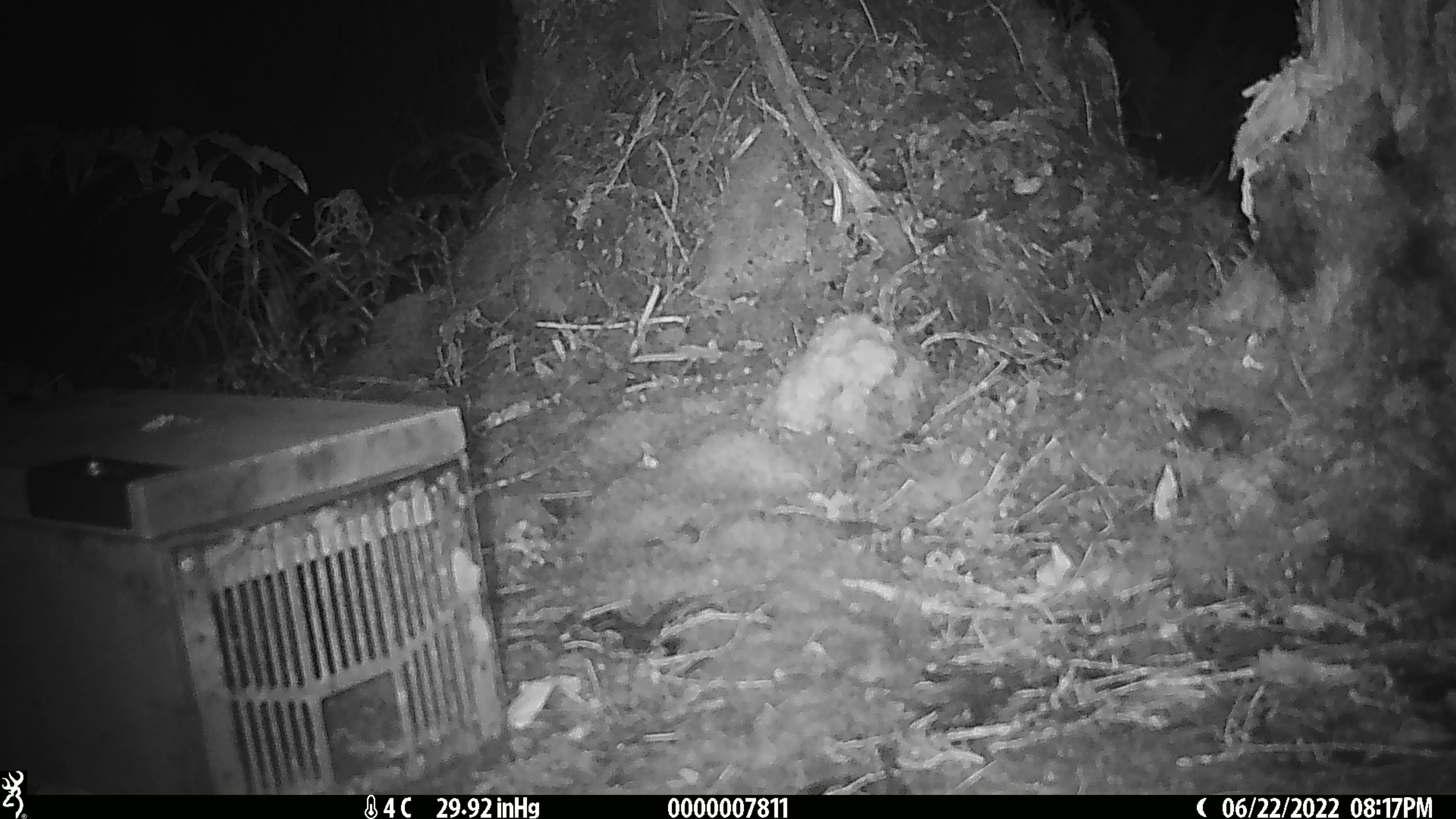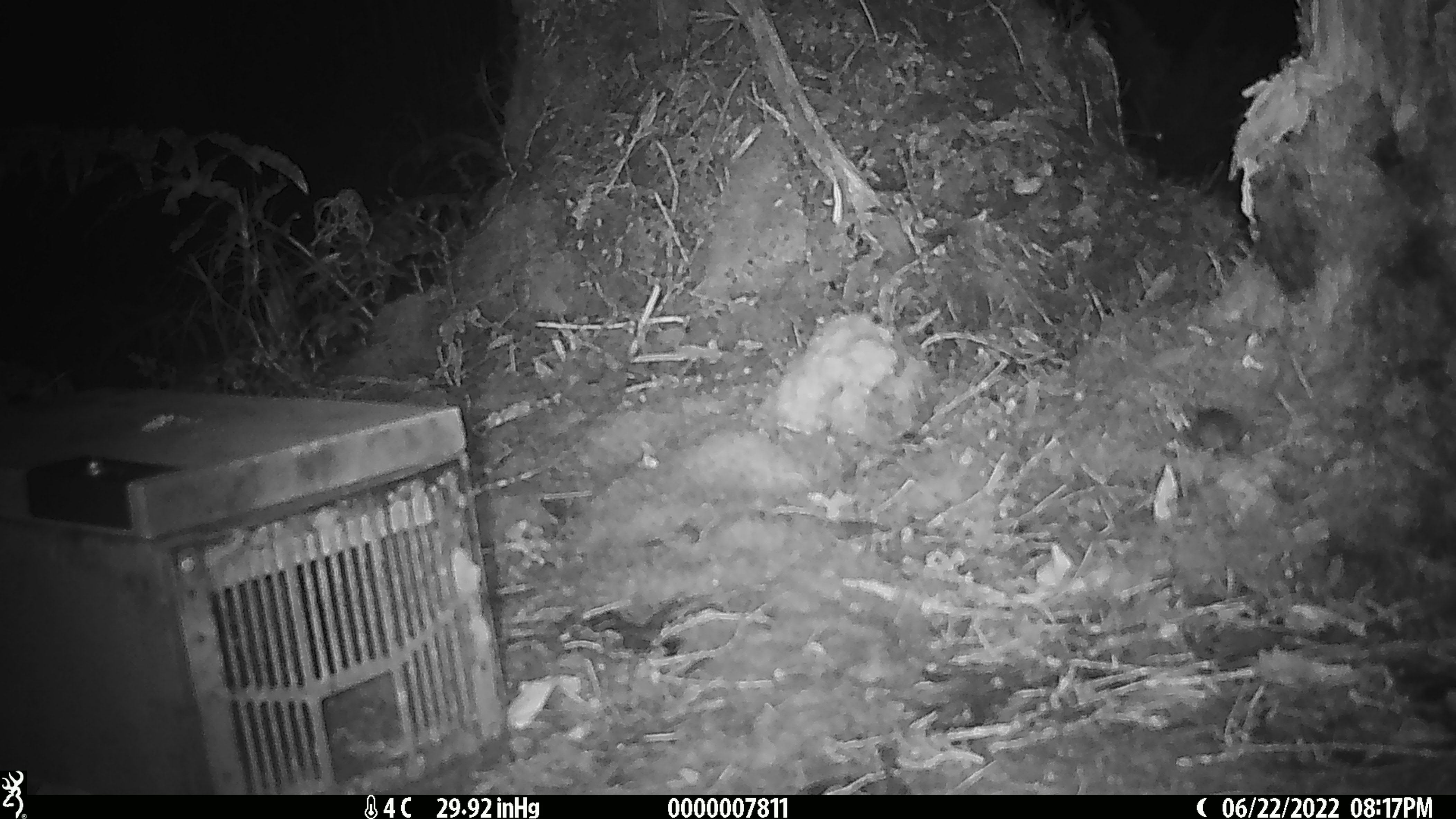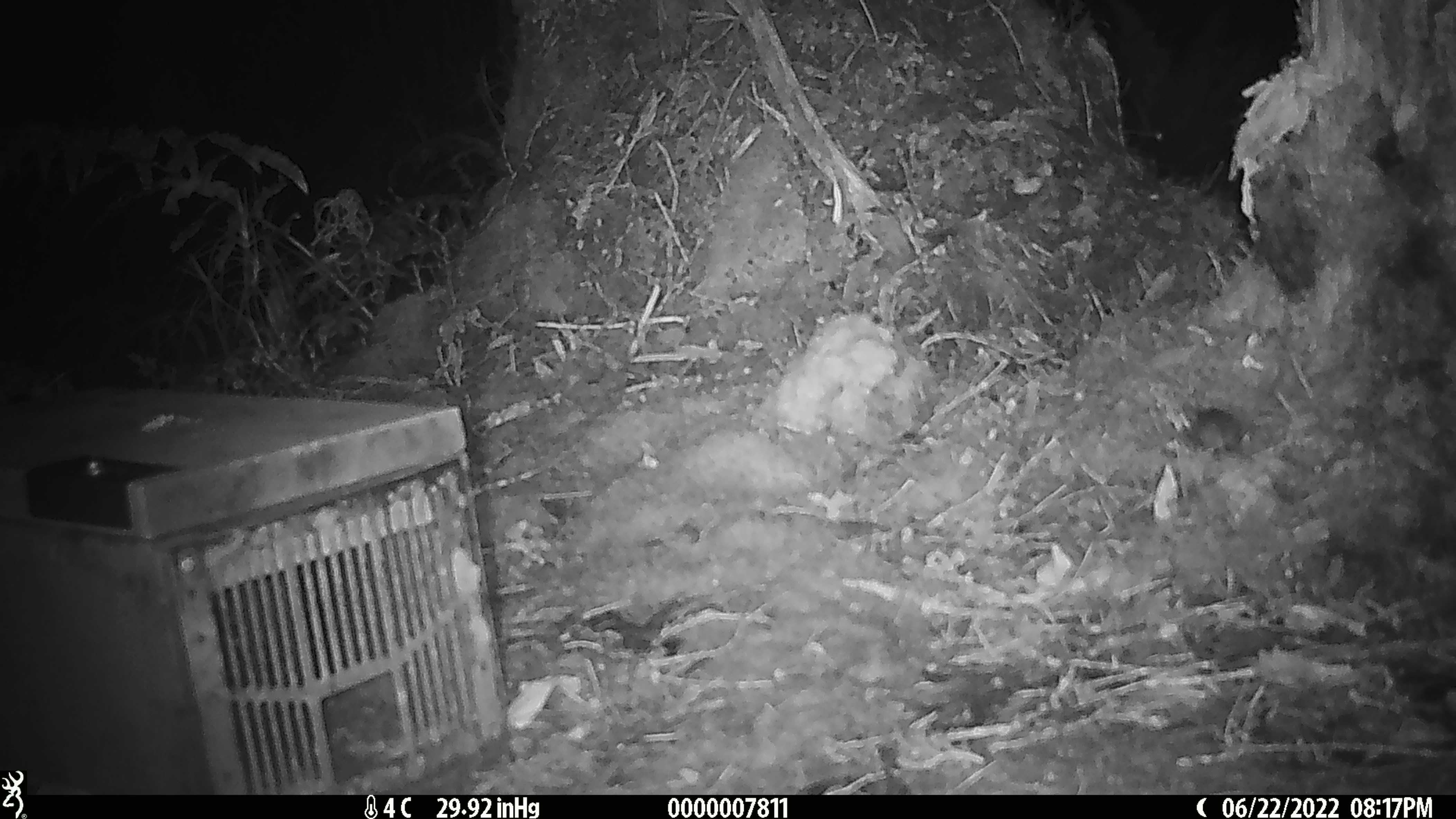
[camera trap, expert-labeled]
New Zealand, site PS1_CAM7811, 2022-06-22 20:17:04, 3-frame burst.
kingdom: Animalia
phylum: Chordata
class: Mammalia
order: Rodentia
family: Muridae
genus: Mus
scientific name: Mus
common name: mouse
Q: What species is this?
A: Mouse (Mus).